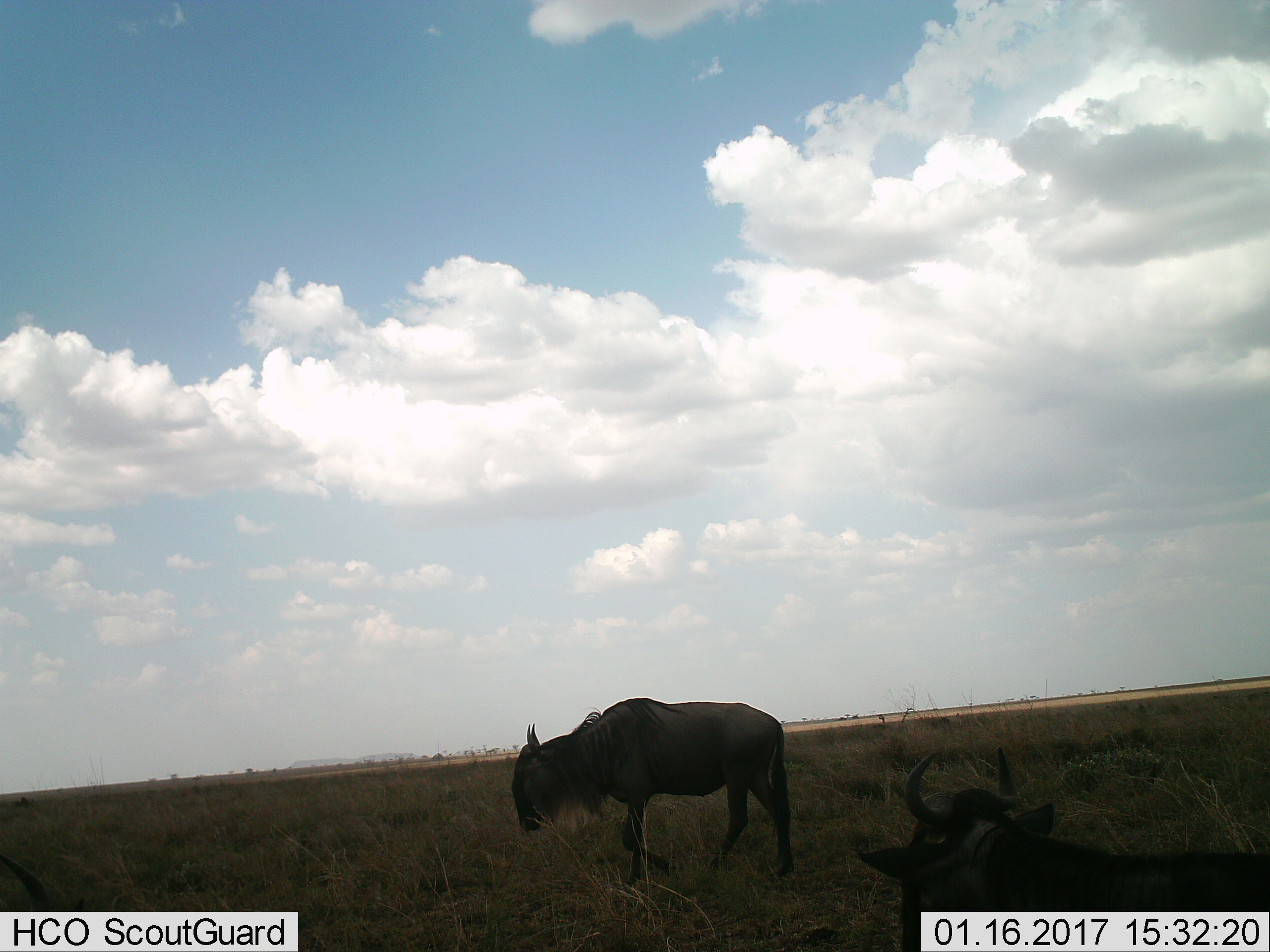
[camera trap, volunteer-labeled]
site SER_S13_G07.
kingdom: Animalia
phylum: Chordata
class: Mammalia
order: Artiodactyla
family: Bovidae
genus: Connochaetes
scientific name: Connochaetes taurinus taurinus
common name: blue wildebeest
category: wildebeestblue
Wildebeestblue (blue wildebeest) (Connochaetes taurinus taurinus), count 3. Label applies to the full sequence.